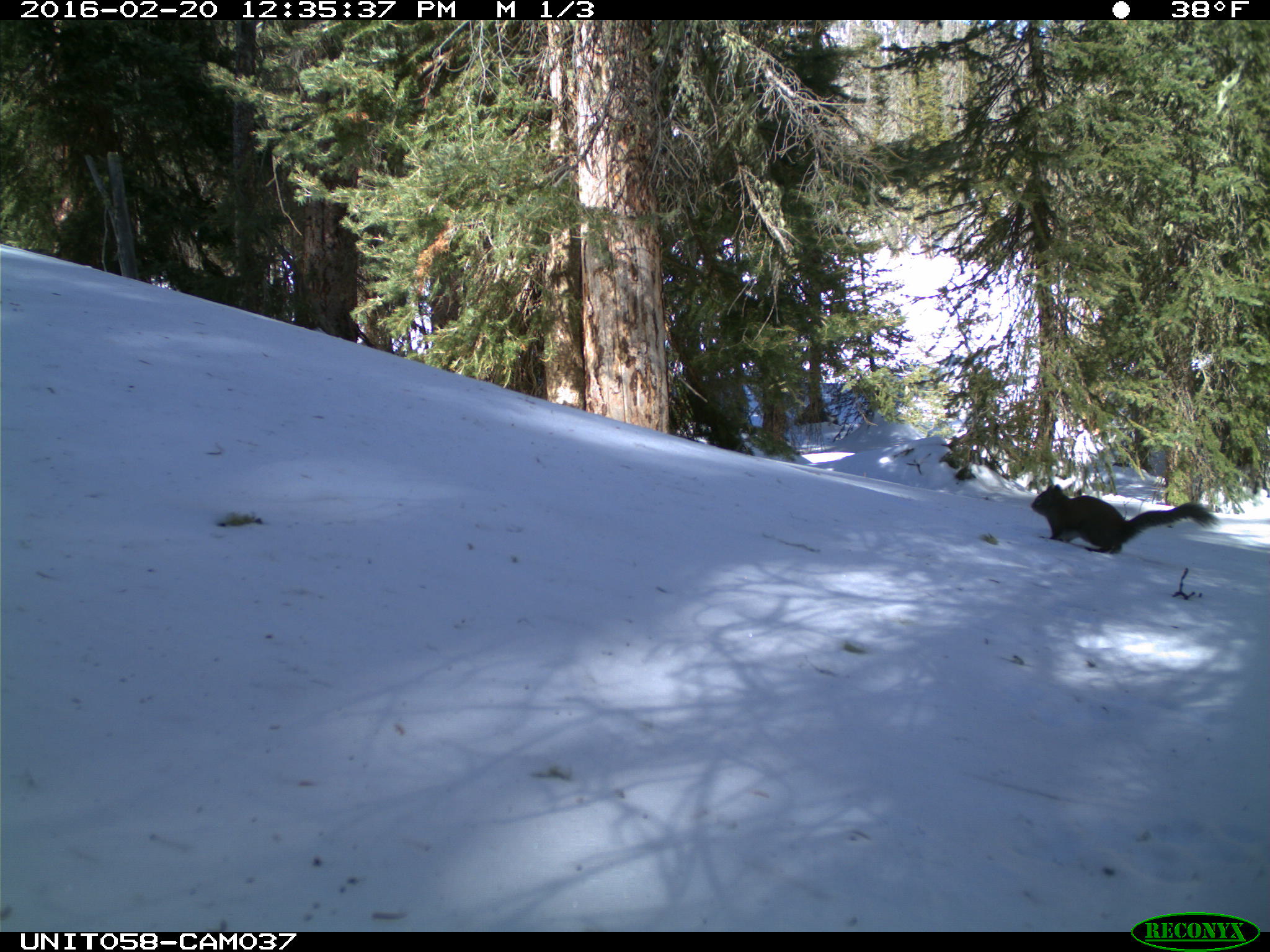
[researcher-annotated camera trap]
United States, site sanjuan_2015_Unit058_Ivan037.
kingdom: Animalia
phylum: Chordata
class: Mammalia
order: Rodentia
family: Sciuridae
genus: Tamiasciurus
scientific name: Tamiasciurus hudsonicus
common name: american red squirrel